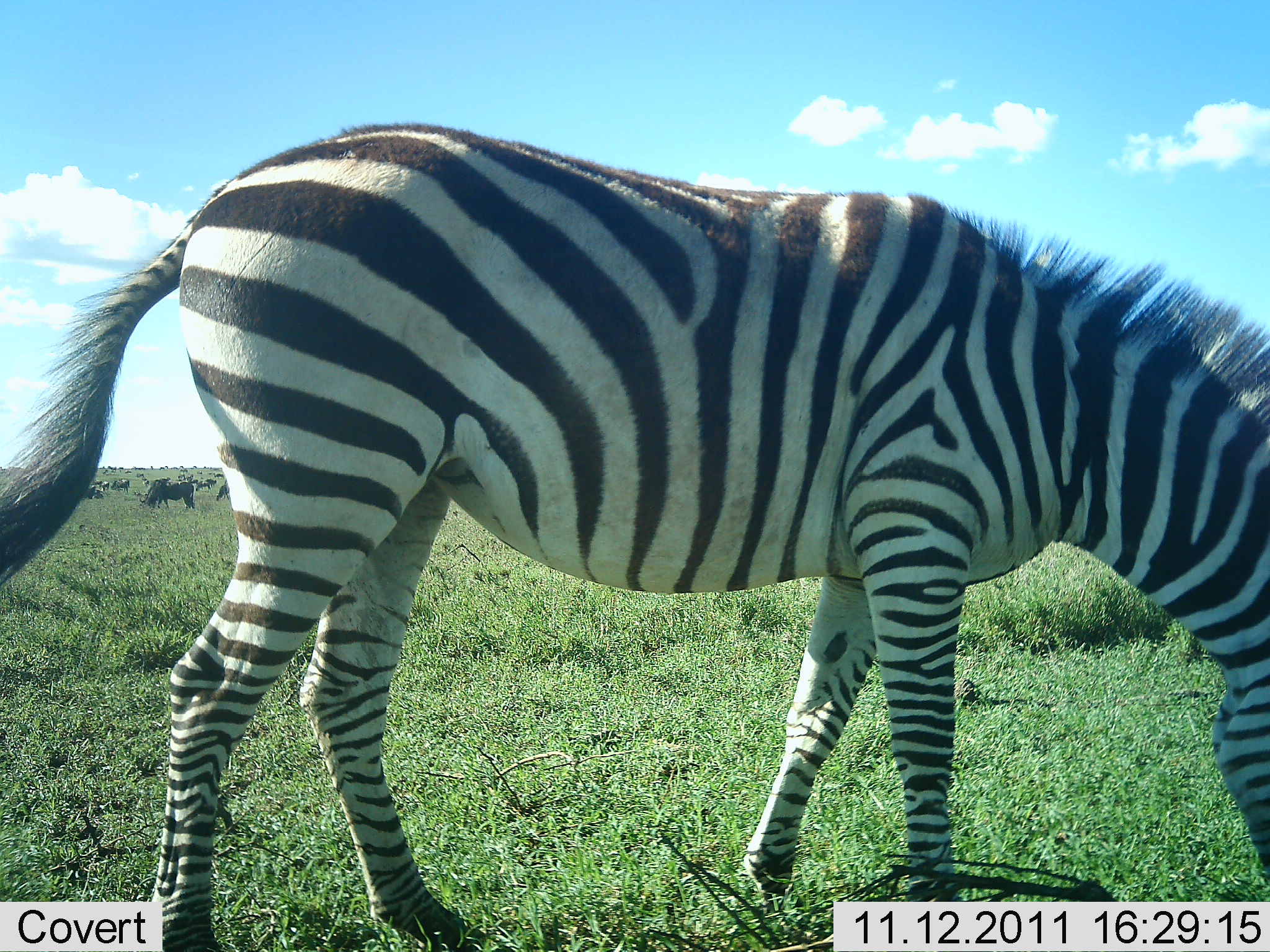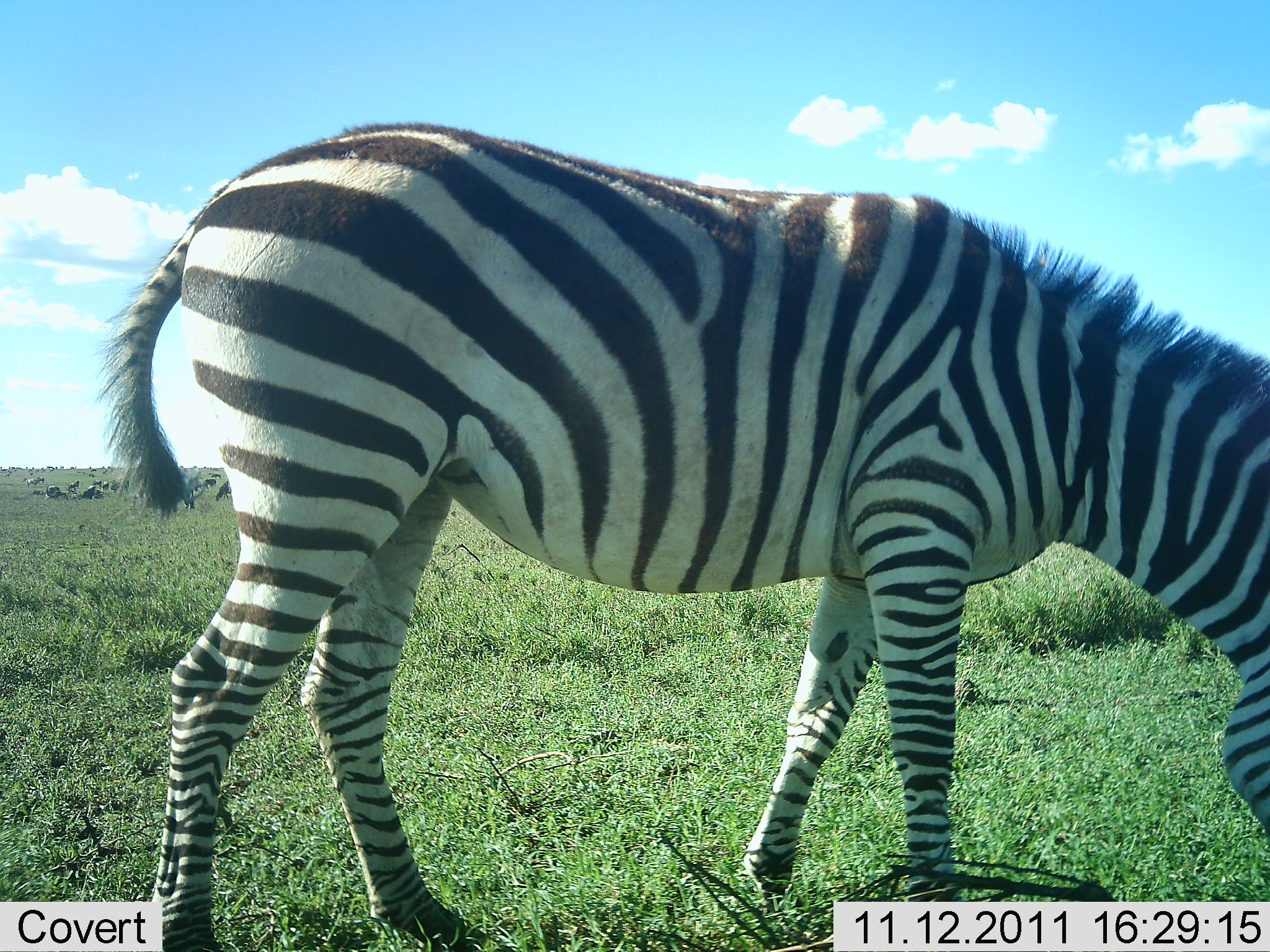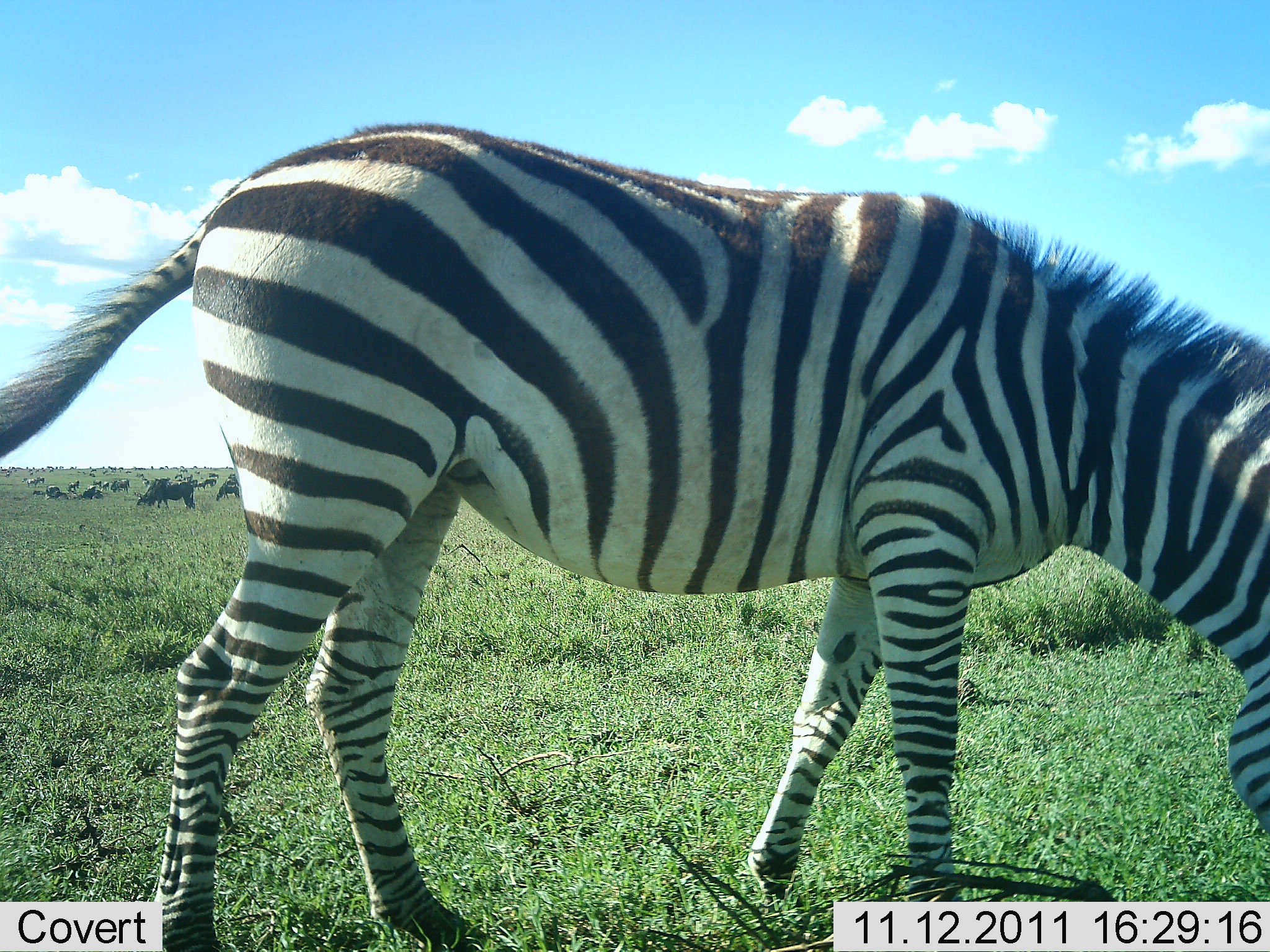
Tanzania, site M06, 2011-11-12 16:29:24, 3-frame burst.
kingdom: Animalia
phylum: Chordata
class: Mammalia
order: Perissodactyla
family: Equidae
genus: Equus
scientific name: Equus quagga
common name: plains zebra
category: zebra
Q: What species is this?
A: Zebra (plains zebra) (Equus quagga).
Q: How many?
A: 1.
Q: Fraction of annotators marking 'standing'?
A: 19%.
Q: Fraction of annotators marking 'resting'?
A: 0%.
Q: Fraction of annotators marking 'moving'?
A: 4%.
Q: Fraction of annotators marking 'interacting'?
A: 0%.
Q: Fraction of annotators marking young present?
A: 0%.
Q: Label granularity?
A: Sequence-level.